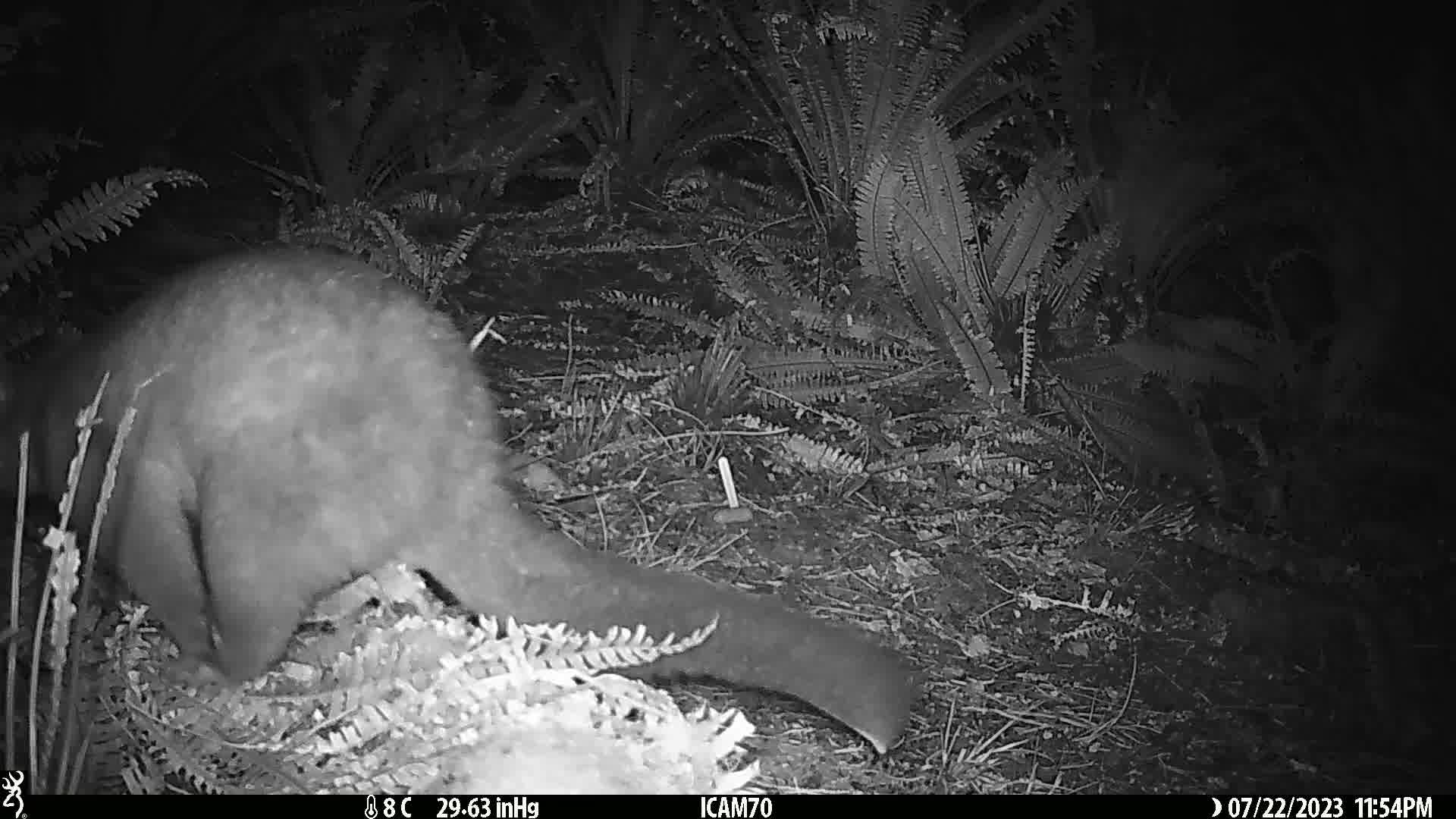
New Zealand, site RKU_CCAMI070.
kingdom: Animalia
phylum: Chordata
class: Mammalia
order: Diprotodontia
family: Phalangeridae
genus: Trichosurus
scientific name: Trichosurus vulpecula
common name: common brushtail possum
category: possum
Possum (common brushtail possum) (Trichosurus vulpecula).